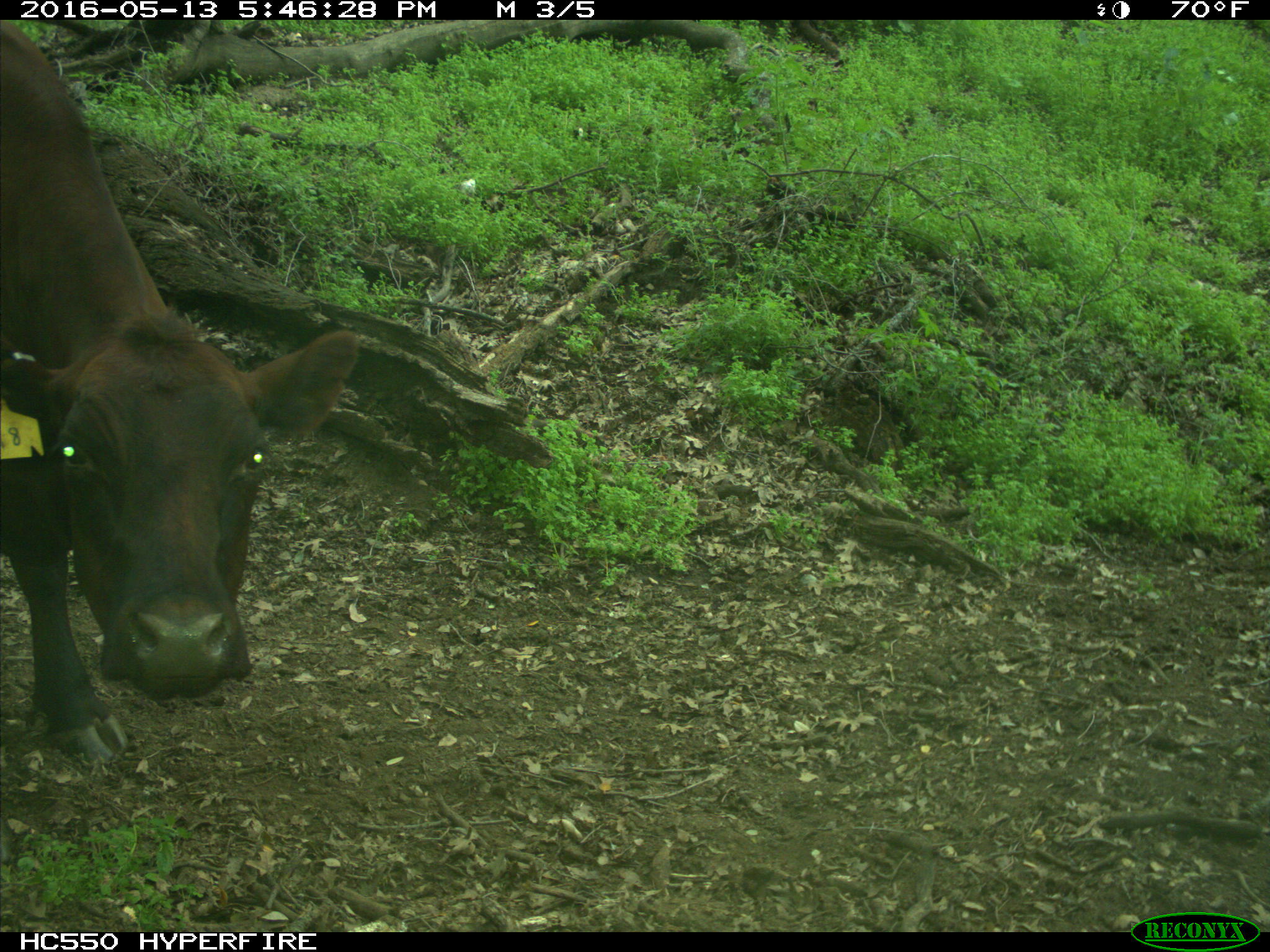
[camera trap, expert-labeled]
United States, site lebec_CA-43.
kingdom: Animalia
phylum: Chordata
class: Mammalia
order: Artiodactyla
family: Bovidae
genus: Bos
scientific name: Bos taurus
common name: domestic cow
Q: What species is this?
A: Bos taurus (domestic cow).